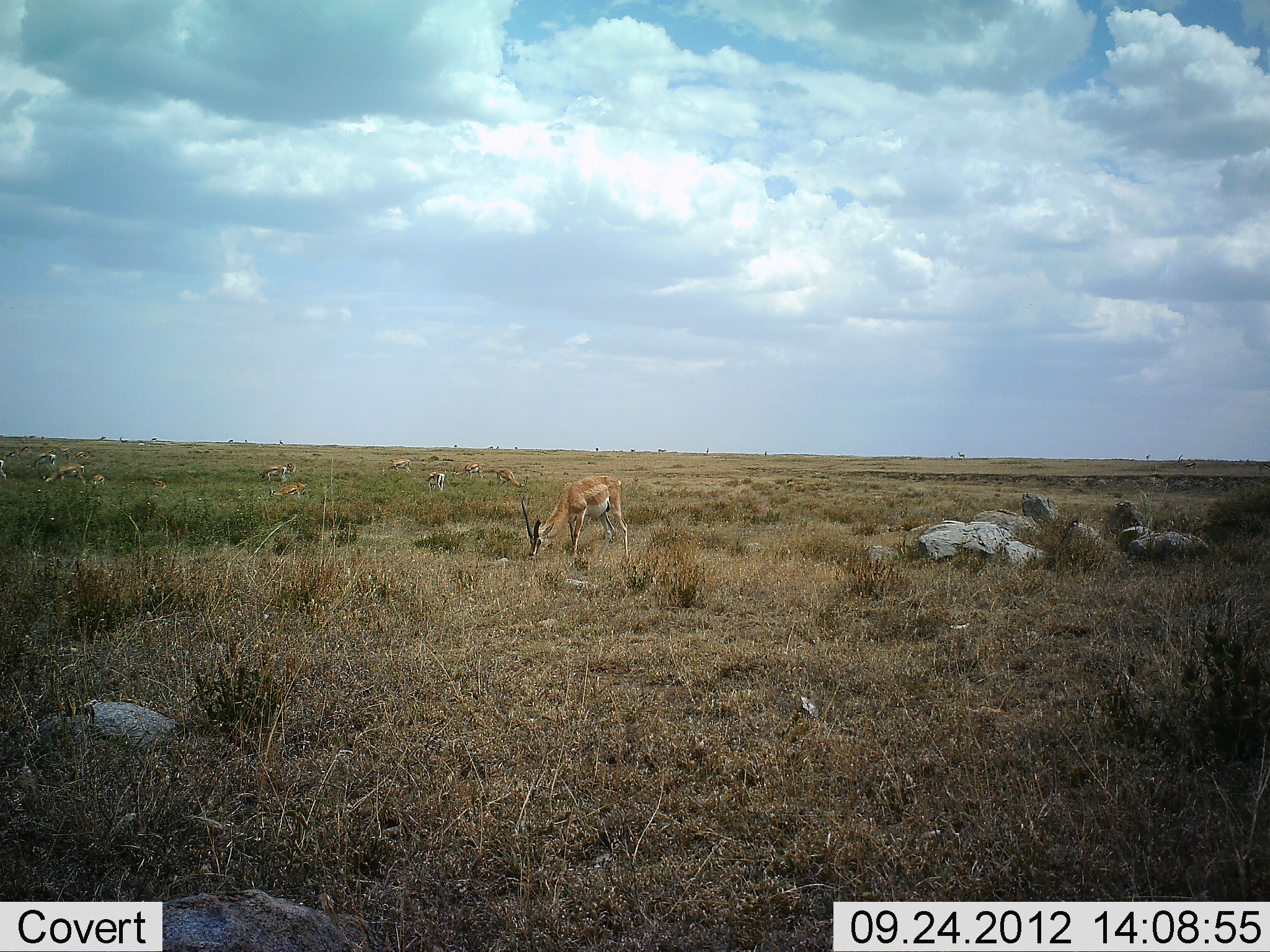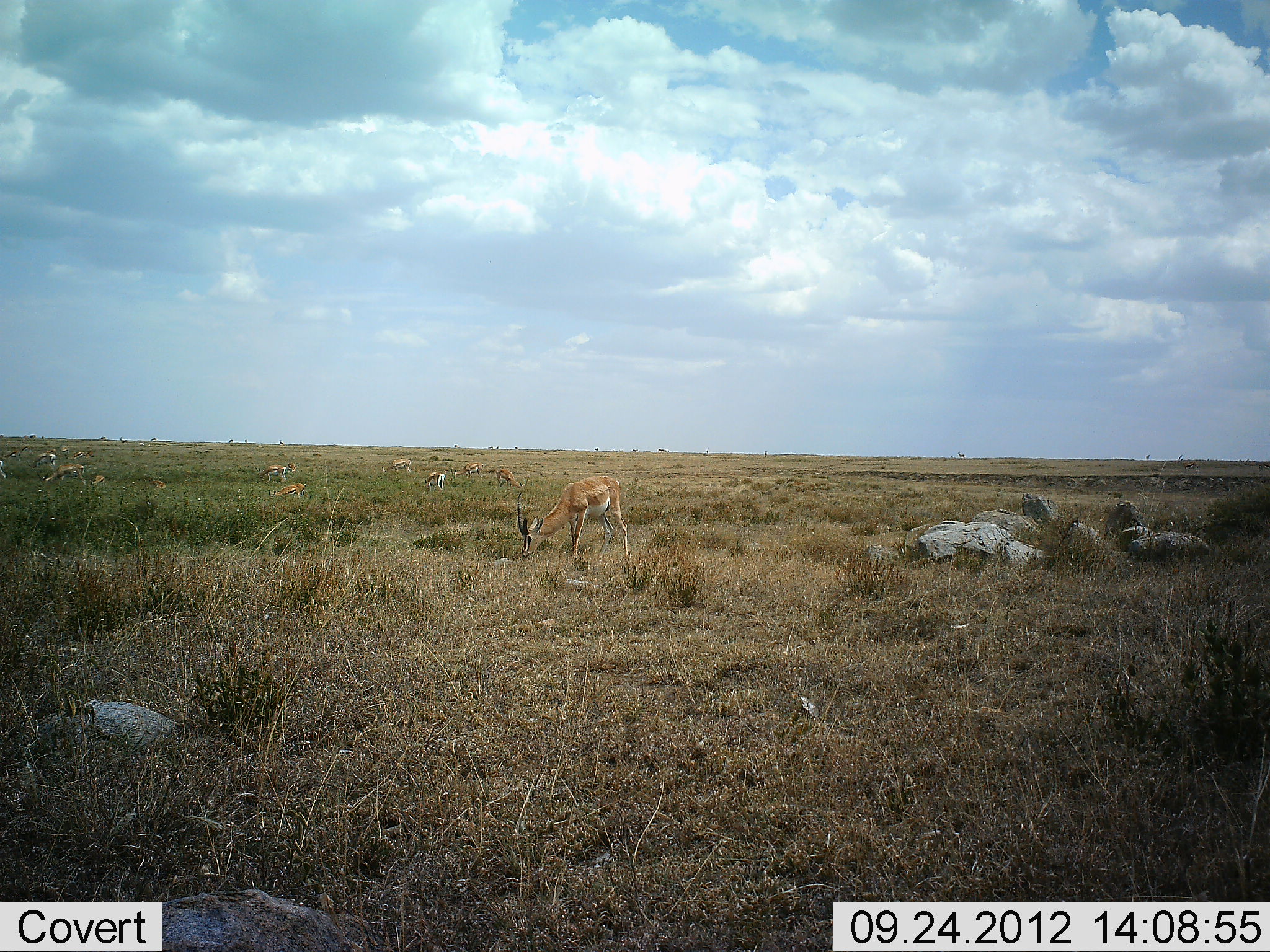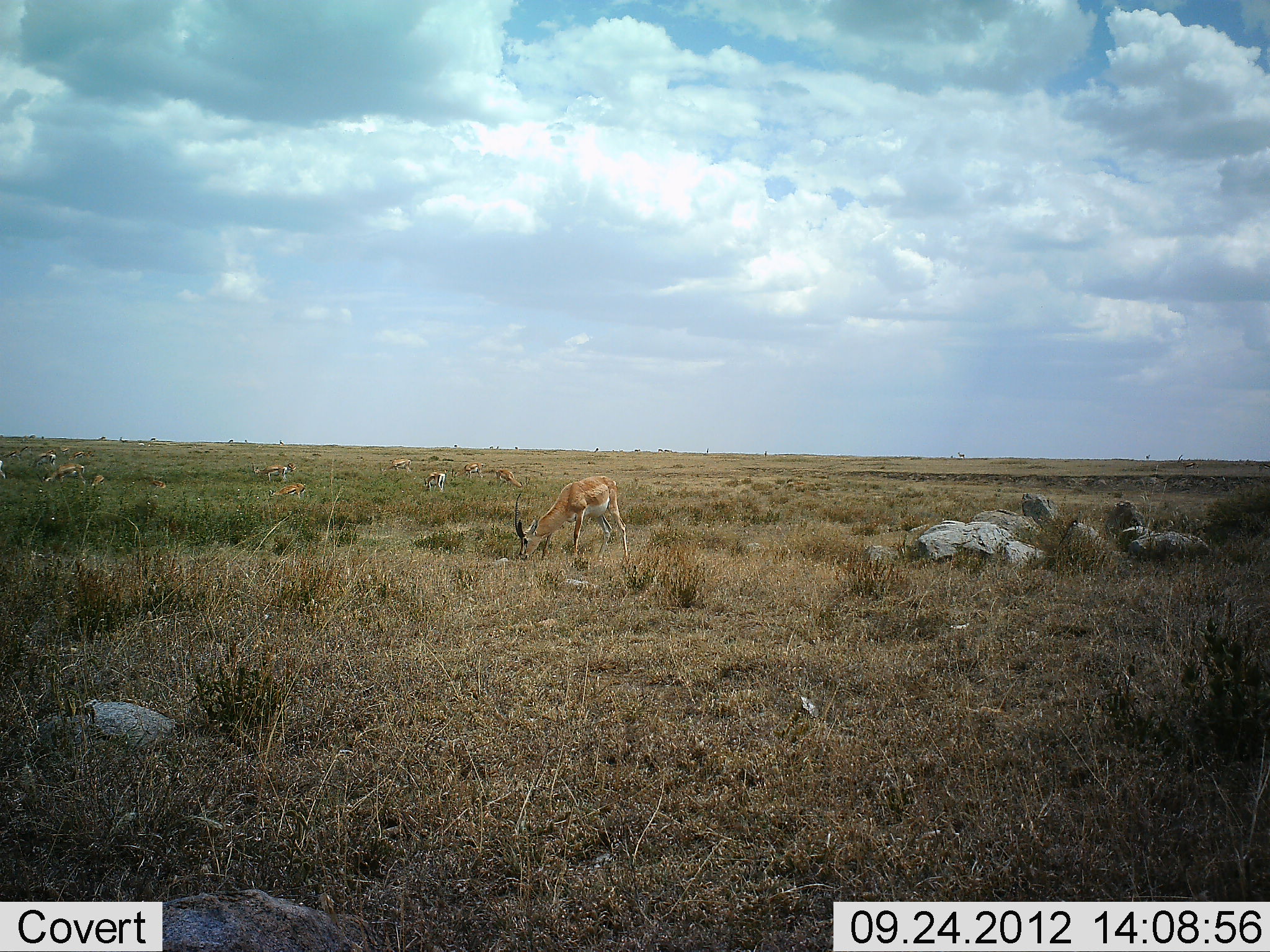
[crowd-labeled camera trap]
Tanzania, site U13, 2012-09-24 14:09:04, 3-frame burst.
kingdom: Animalia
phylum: Chordata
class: Mammalia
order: Artiodactyla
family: Bovidae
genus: Nanger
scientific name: Nanger granti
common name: grant's gazelle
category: gazellegrants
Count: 11-50.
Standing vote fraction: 30%.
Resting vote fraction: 0%.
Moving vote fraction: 10%.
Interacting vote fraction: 0%.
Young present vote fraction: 0%.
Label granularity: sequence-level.